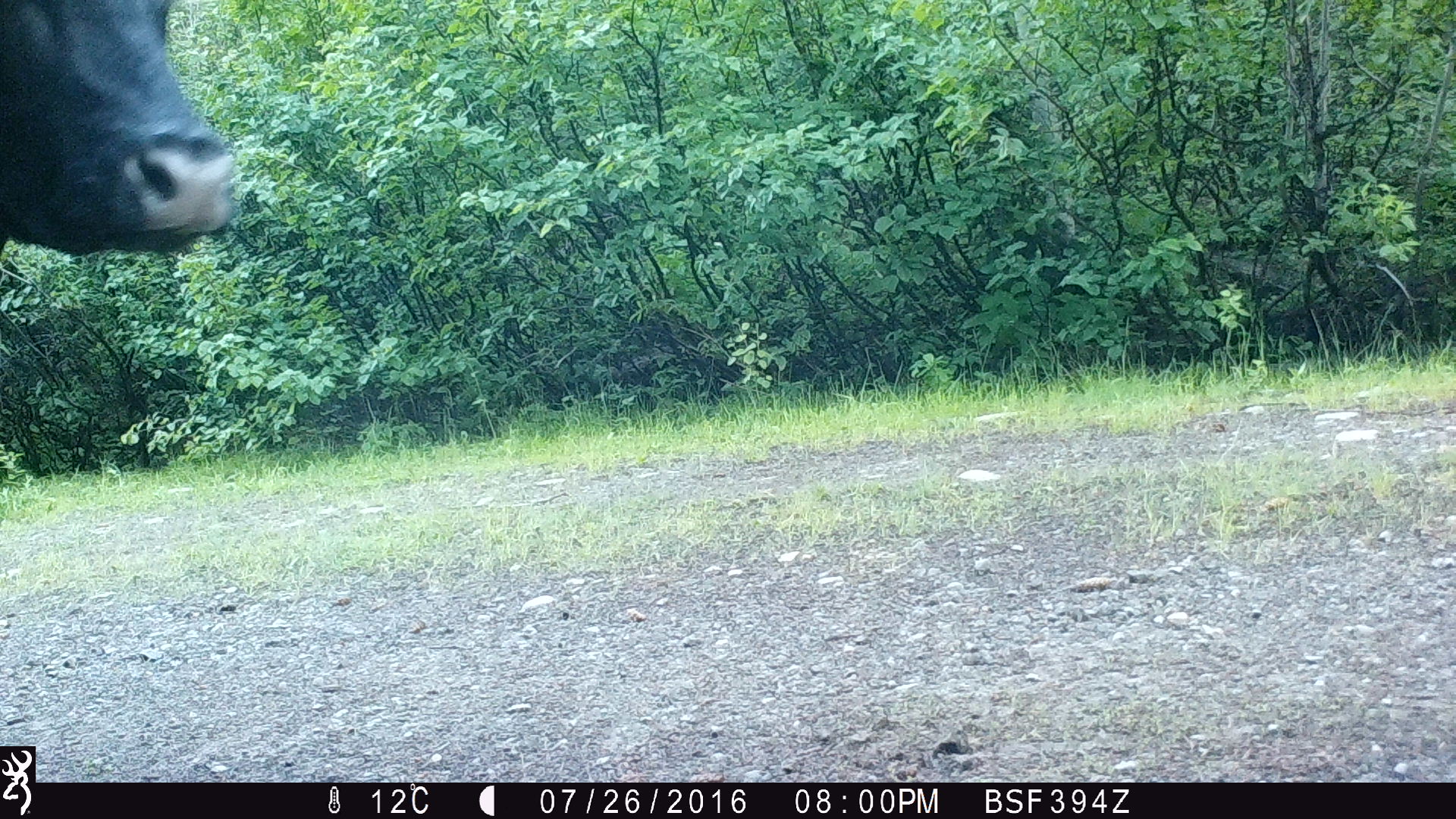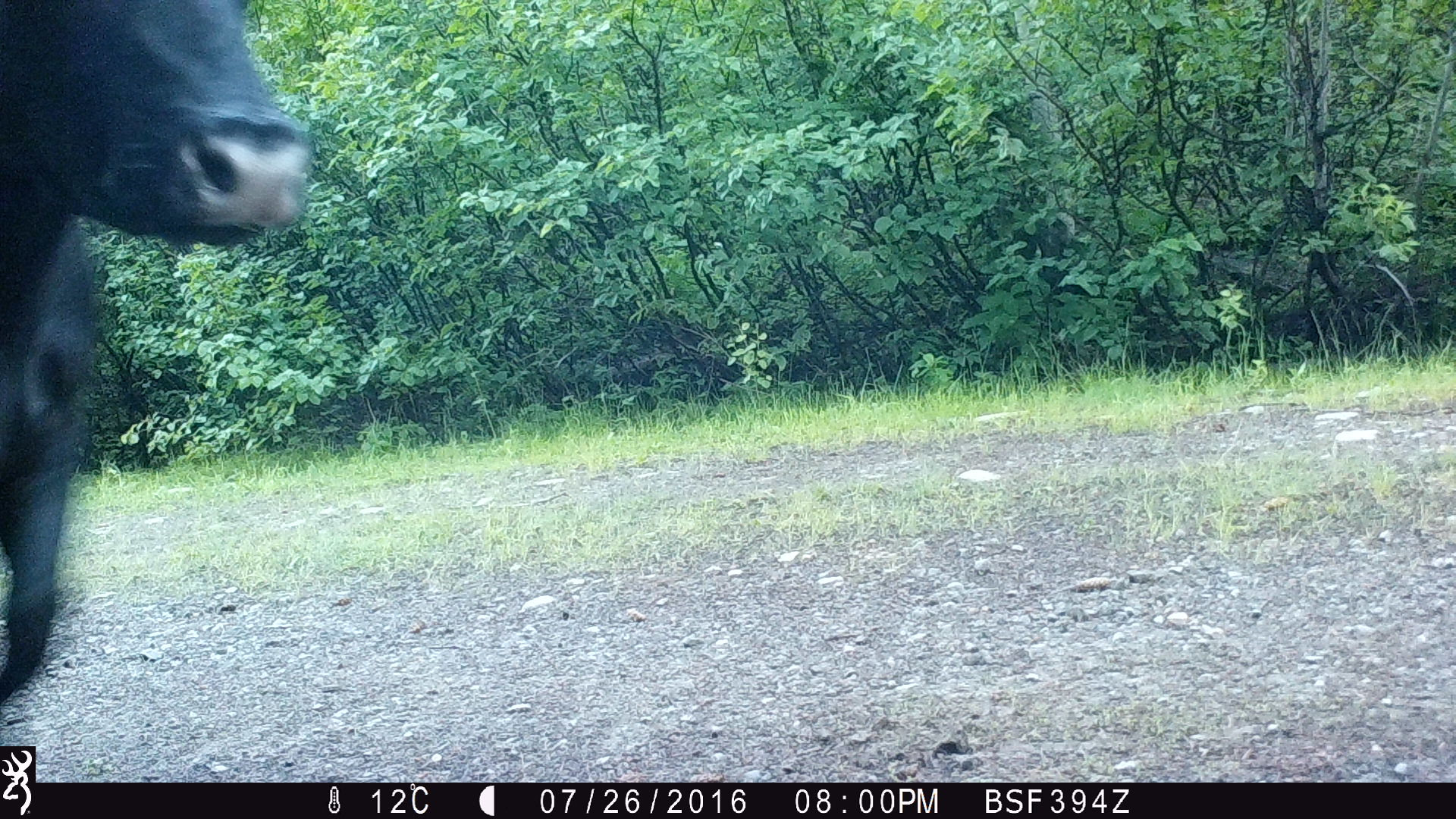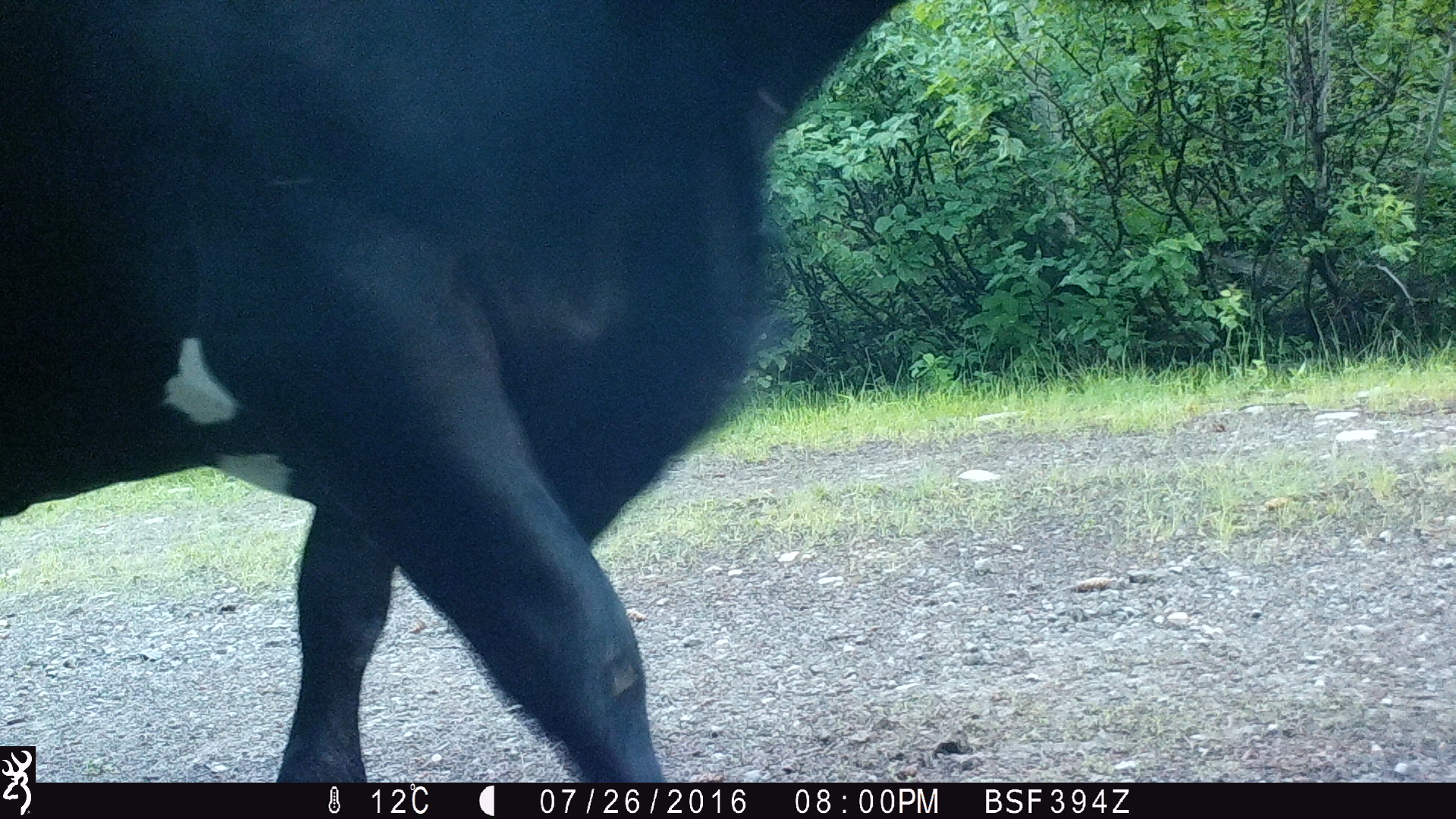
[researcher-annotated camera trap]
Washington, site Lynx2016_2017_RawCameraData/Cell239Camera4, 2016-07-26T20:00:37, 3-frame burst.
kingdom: Animalia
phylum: Chordata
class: Mammalia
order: Artiodactyla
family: Bovidae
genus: Bos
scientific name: Bos taurus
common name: domestic cattle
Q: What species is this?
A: Domestic cattle (Bos taurus).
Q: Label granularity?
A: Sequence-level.